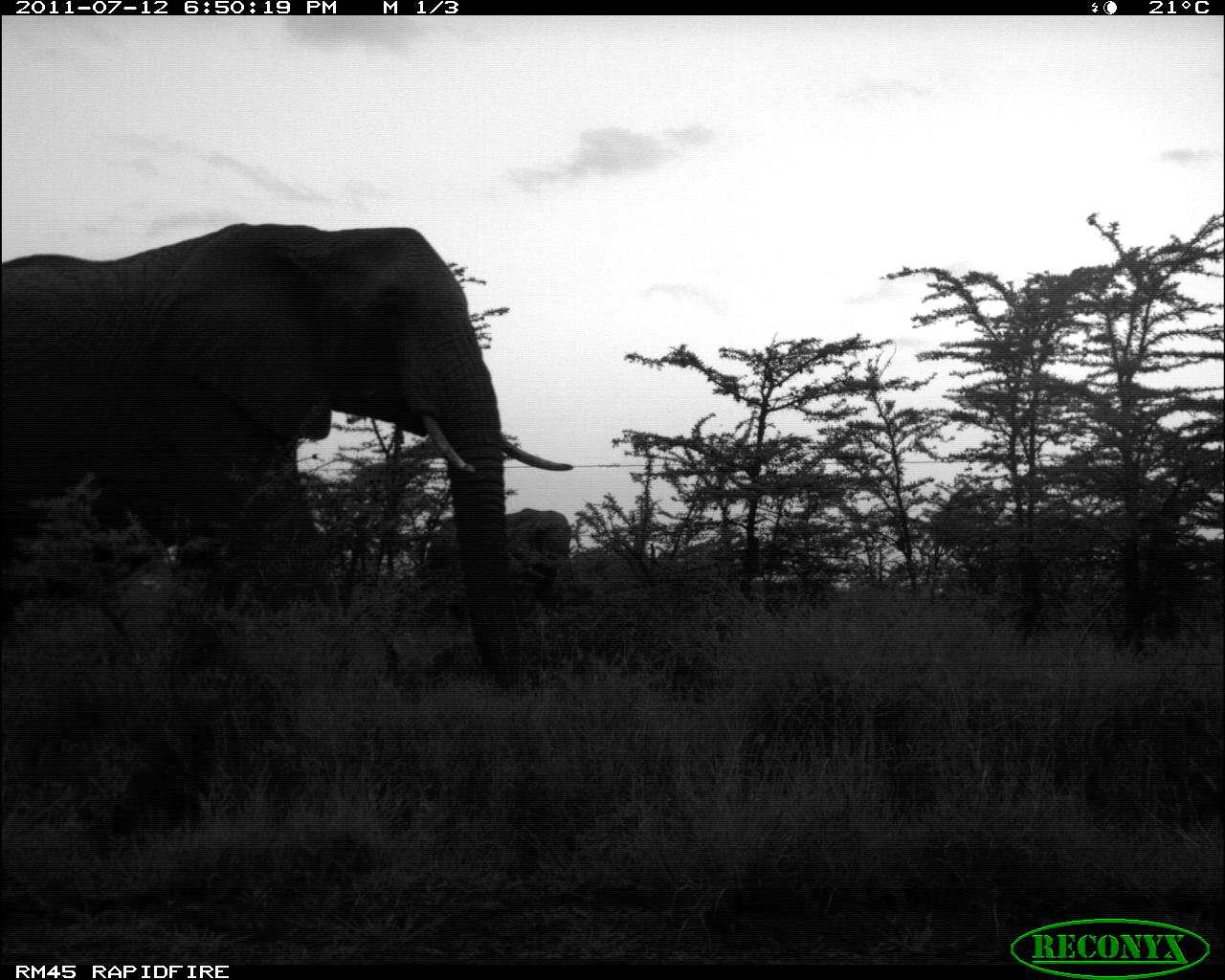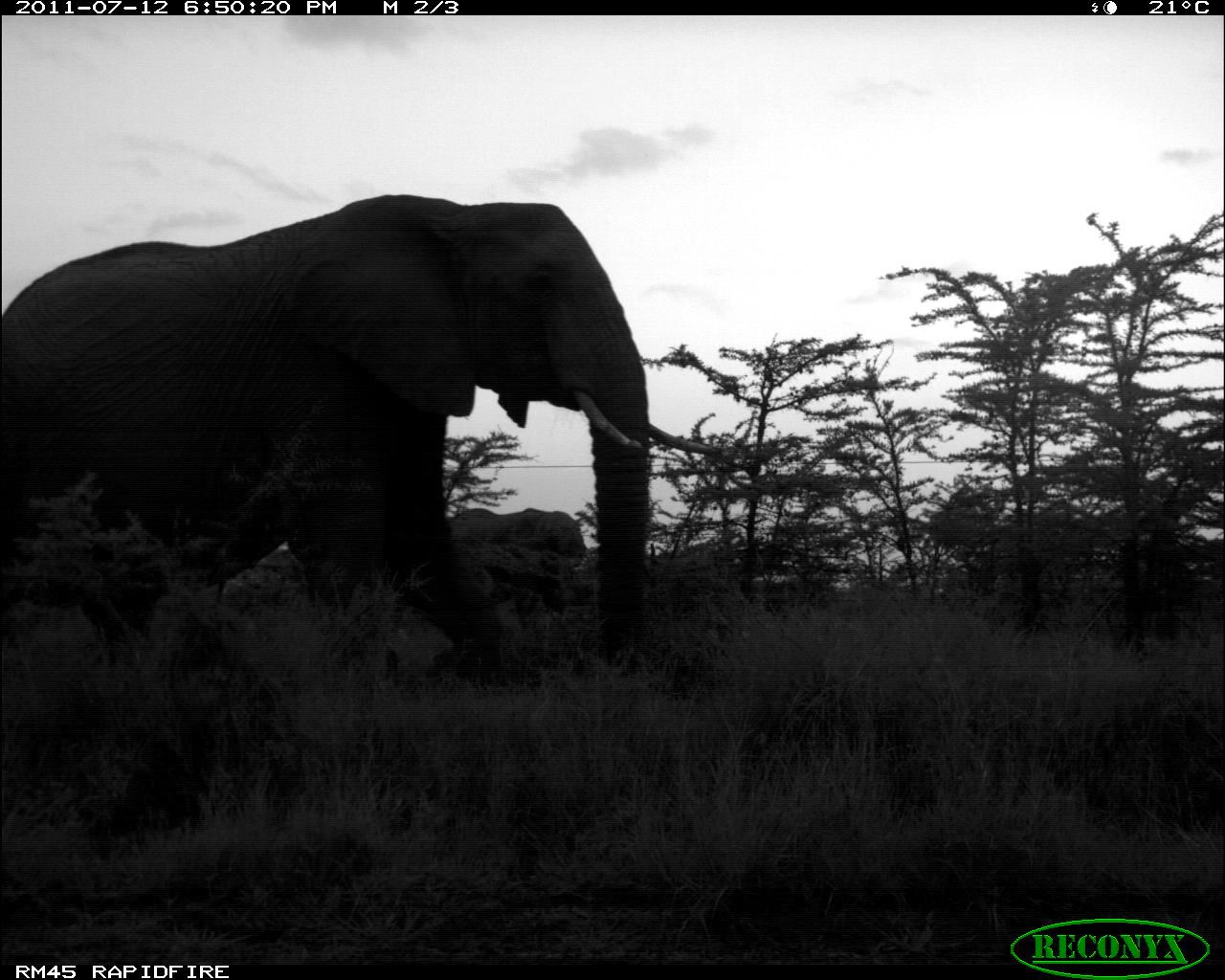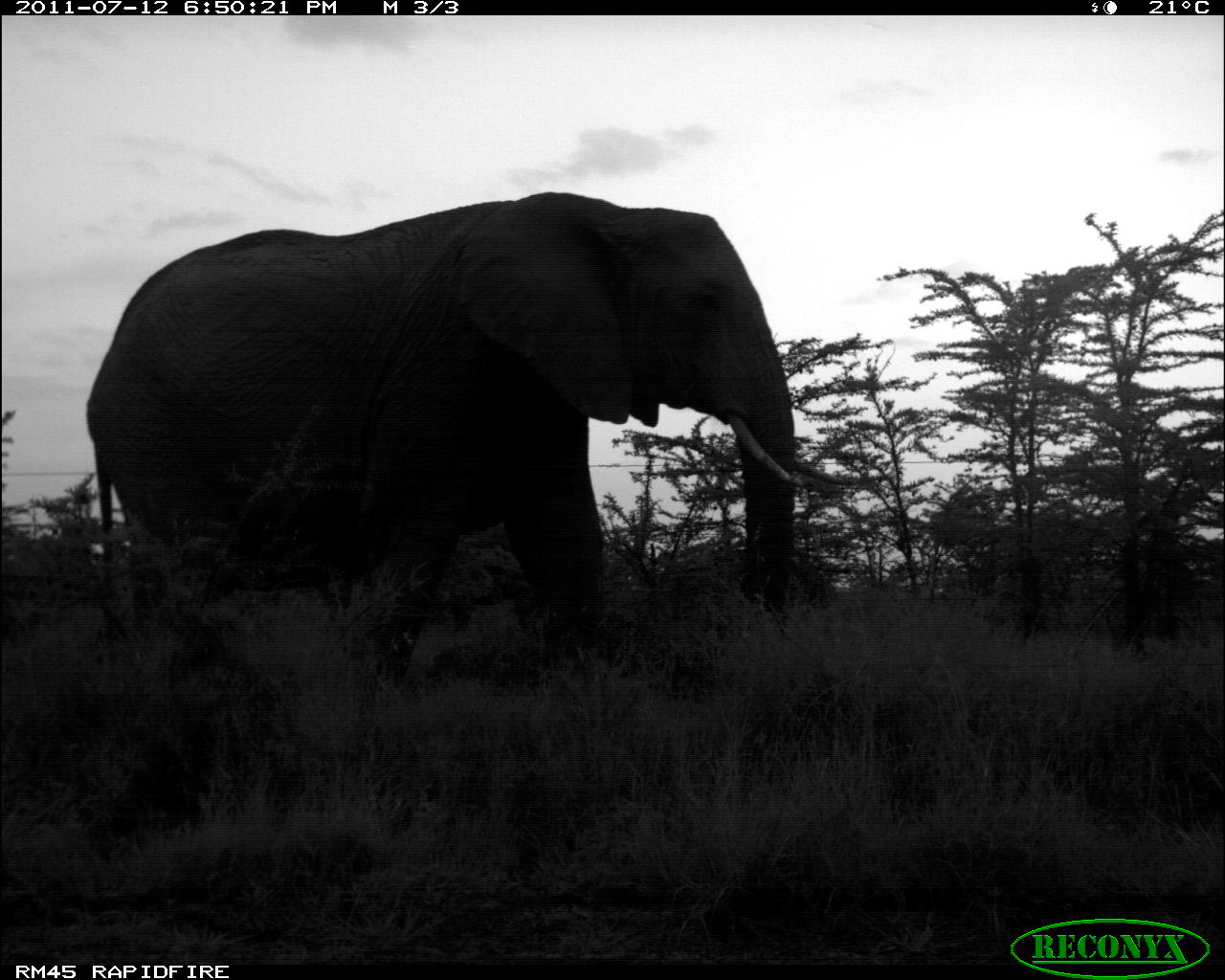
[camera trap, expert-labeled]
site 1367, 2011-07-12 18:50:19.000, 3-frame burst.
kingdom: Animalia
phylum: Chordata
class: Mammalia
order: Proboscidea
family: Elephantidae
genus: Loxodonta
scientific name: Loxodonta africana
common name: african bush elephant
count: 2